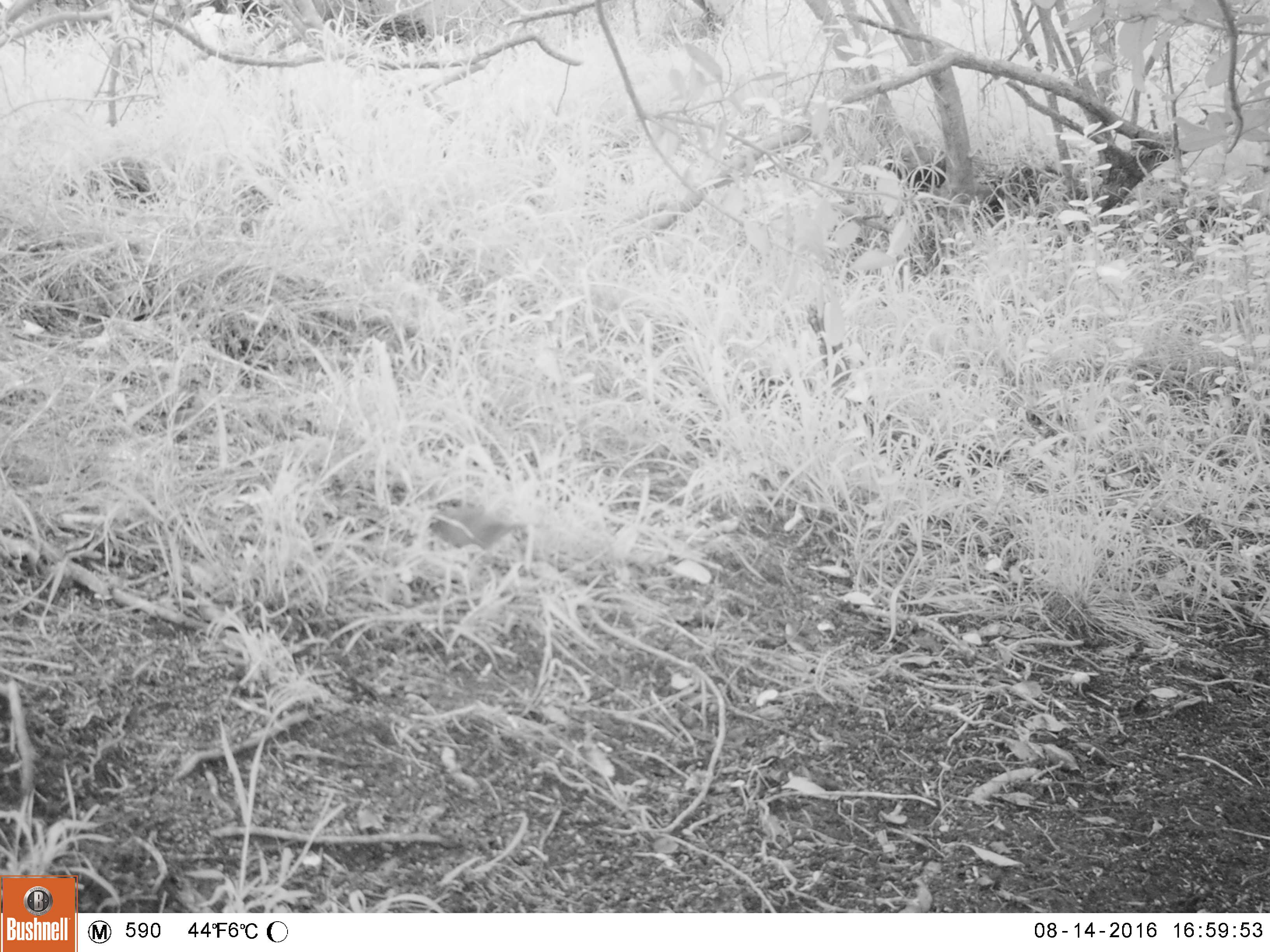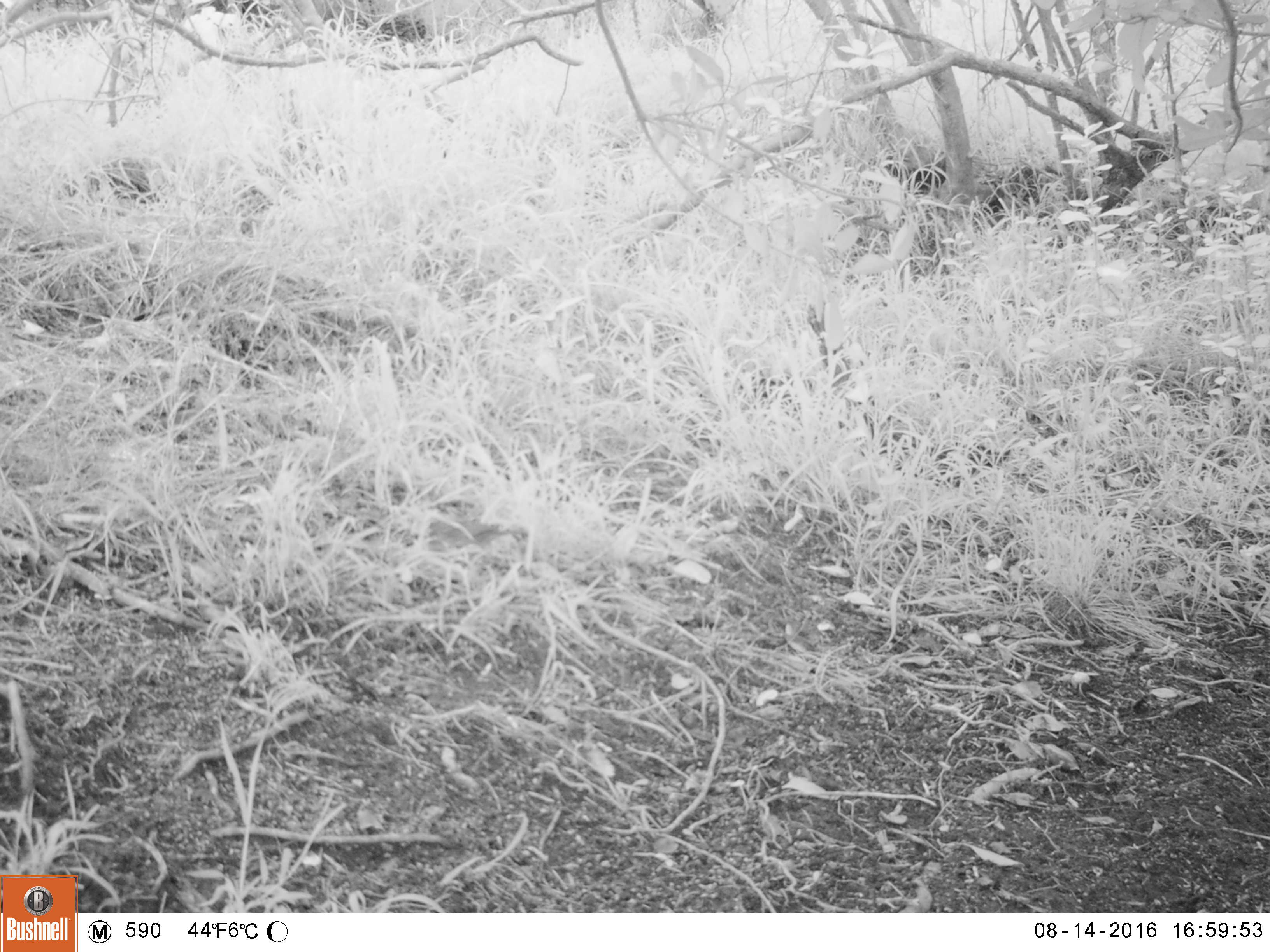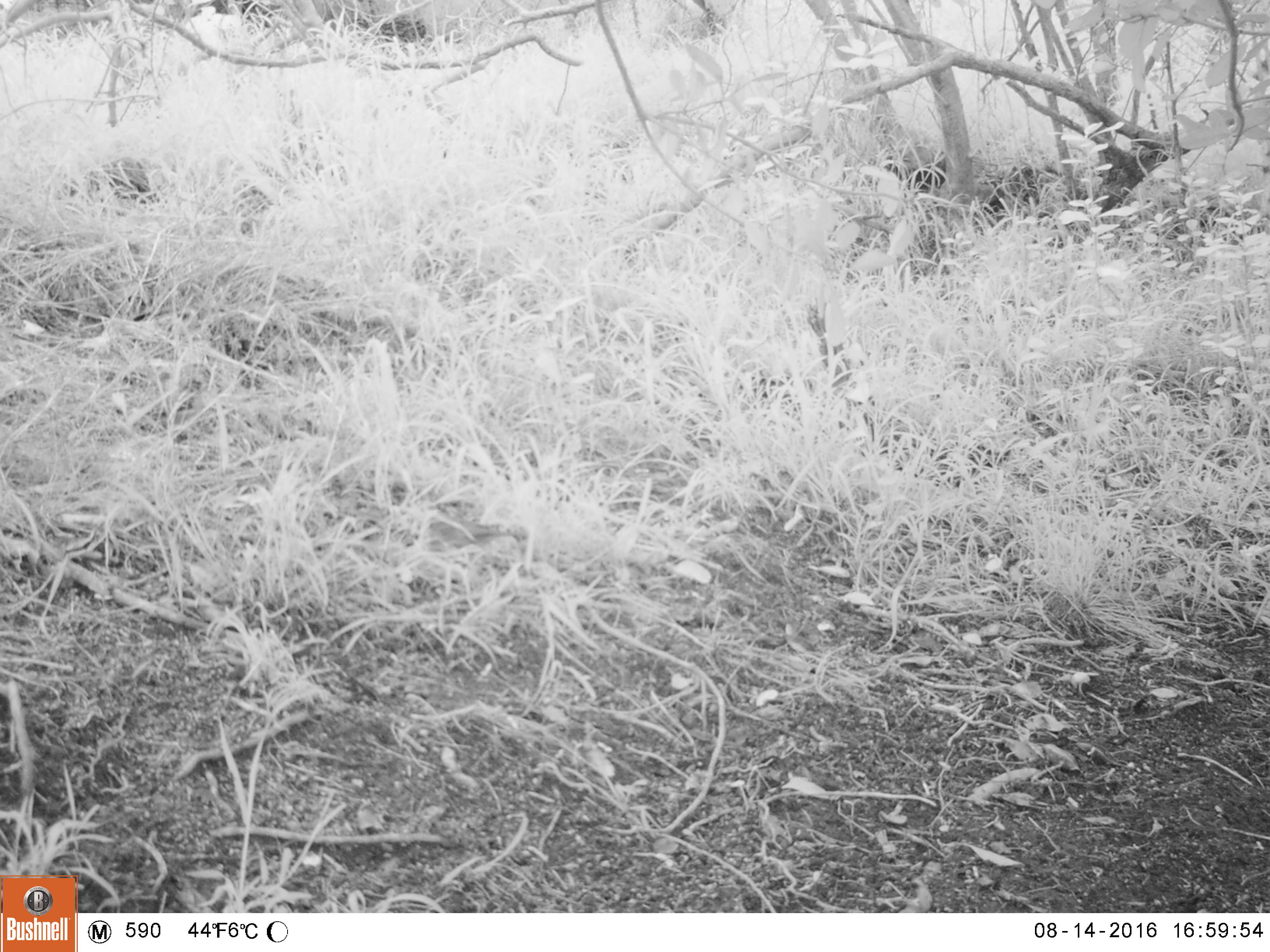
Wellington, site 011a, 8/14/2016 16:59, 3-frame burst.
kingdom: Animalia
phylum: Chordata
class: Aves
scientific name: Aves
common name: bird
Bird (Aves).